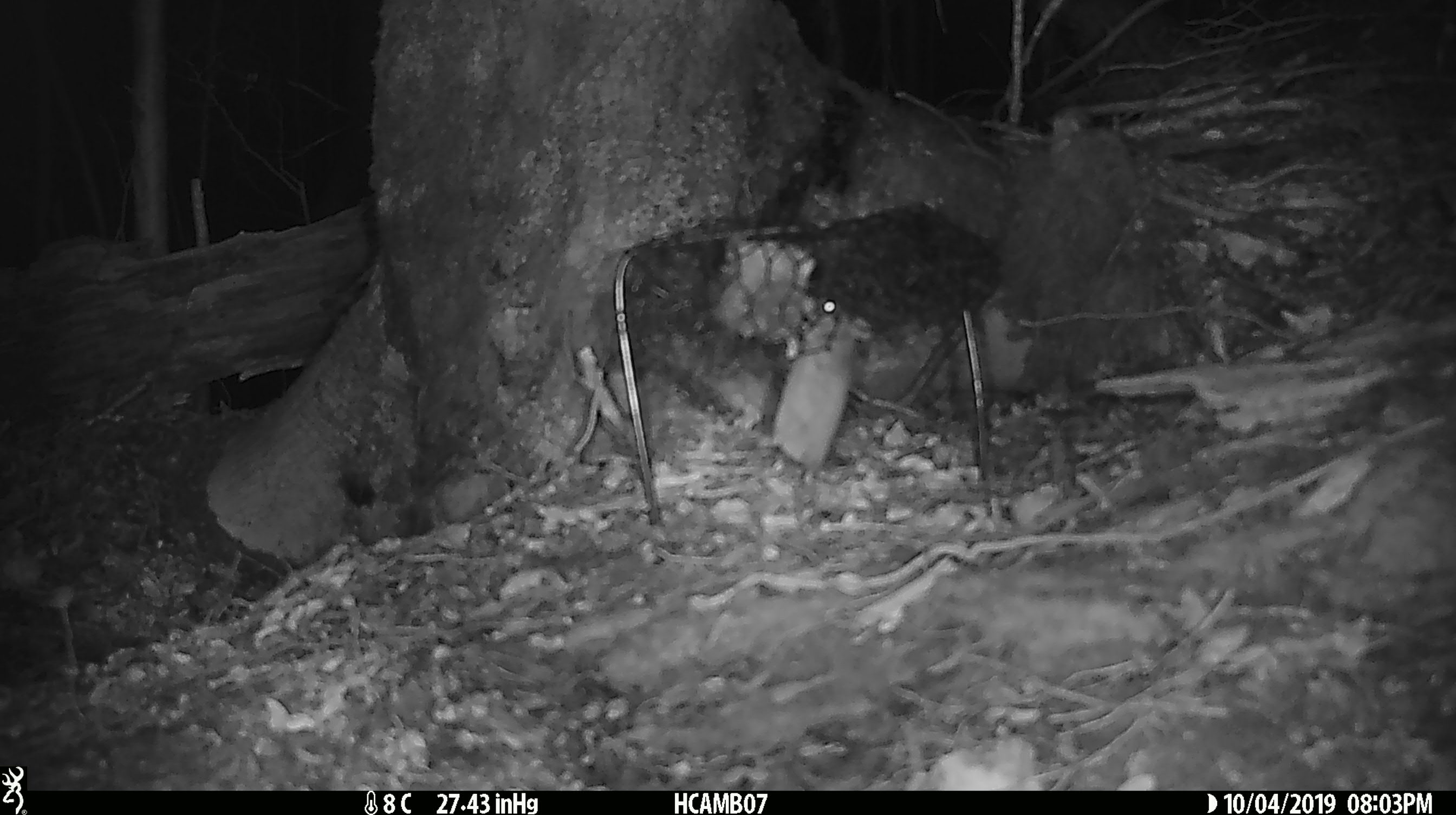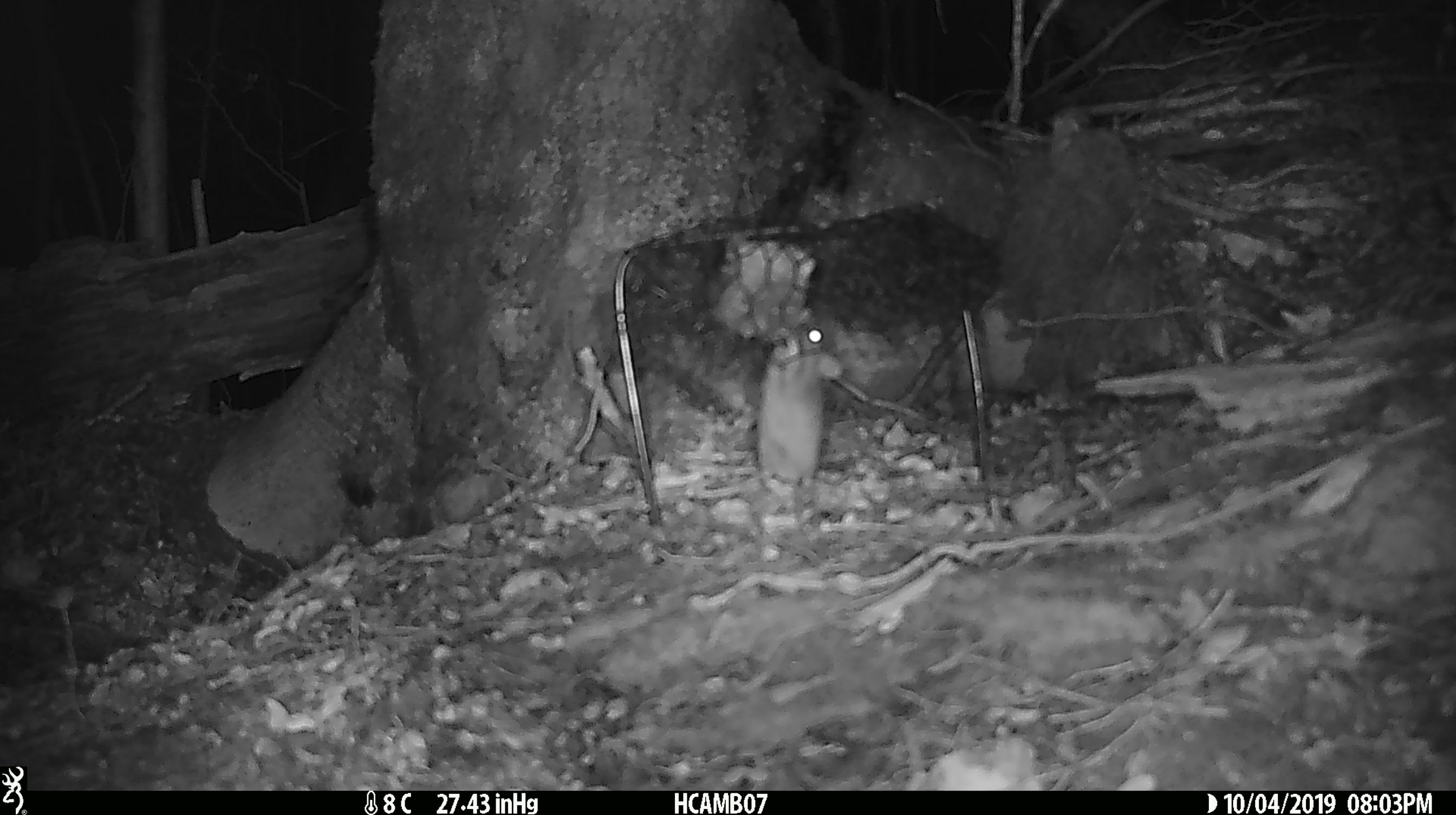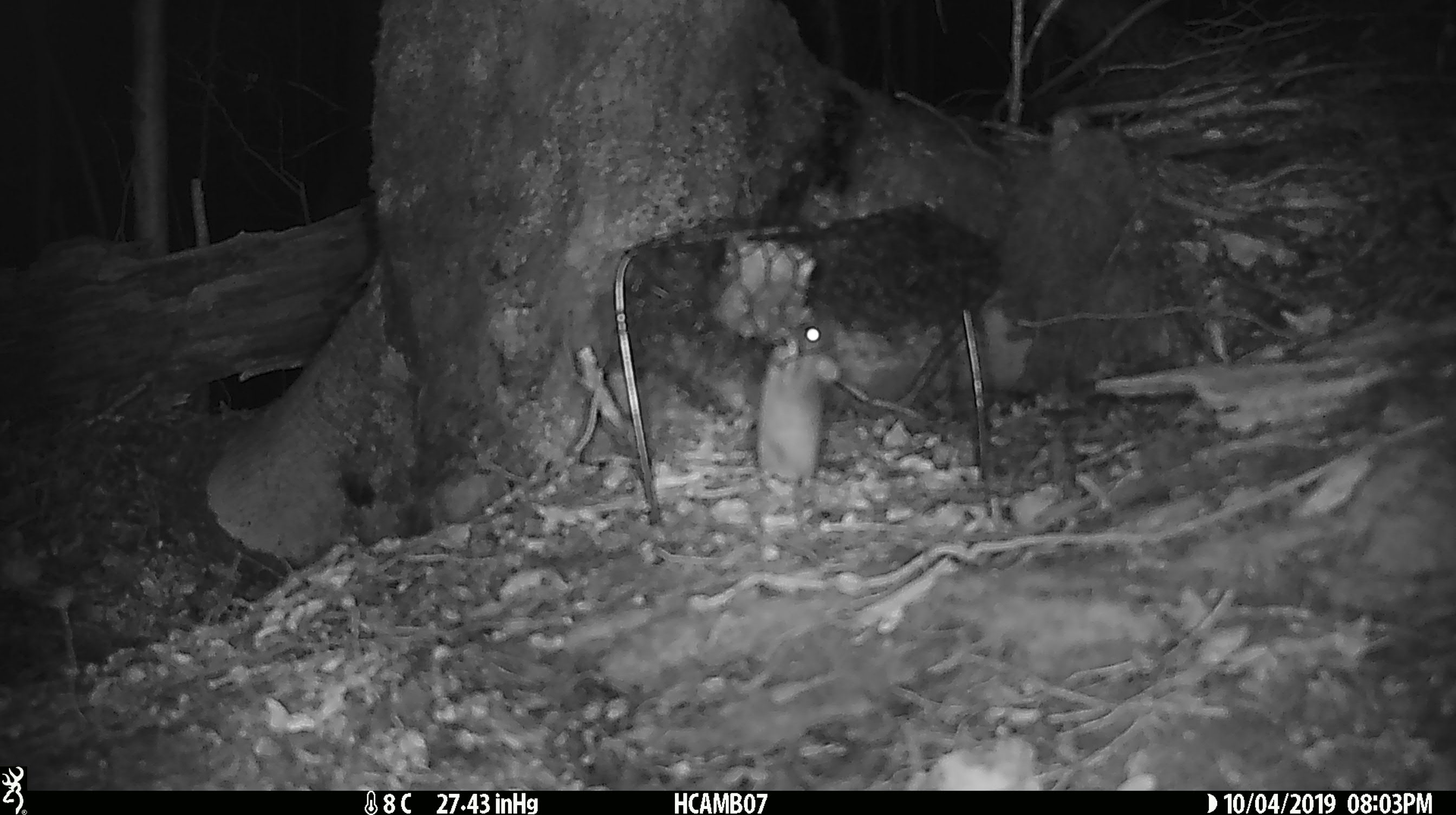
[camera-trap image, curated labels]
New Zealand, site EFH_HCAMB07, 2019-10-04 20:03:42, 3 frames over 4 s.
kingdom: Animalia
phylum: Chordata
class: Mammalia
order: Rodentia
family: Muridae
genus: Mus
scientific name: Mus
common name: mouse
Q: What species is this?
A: Mouse (Mus).